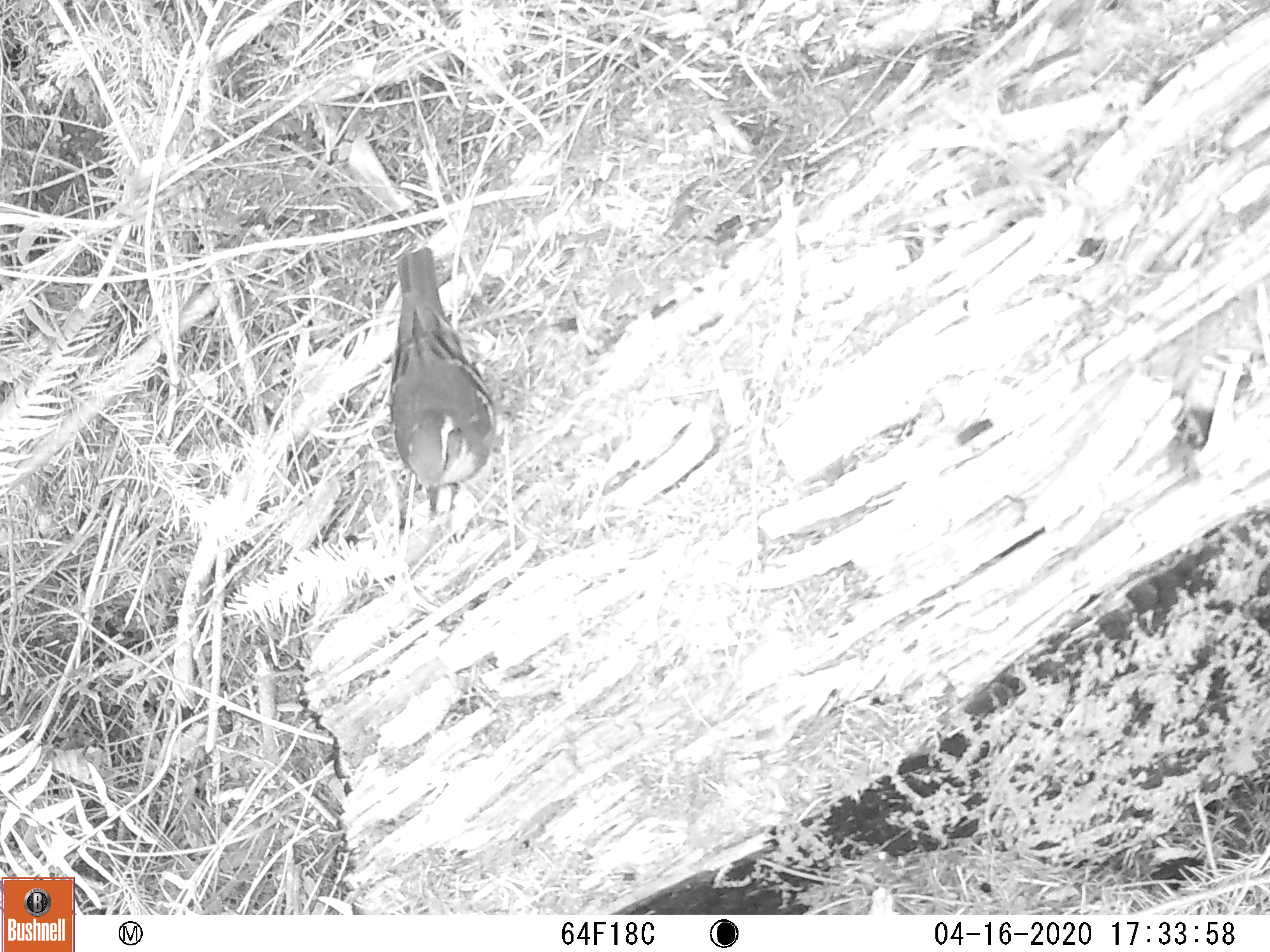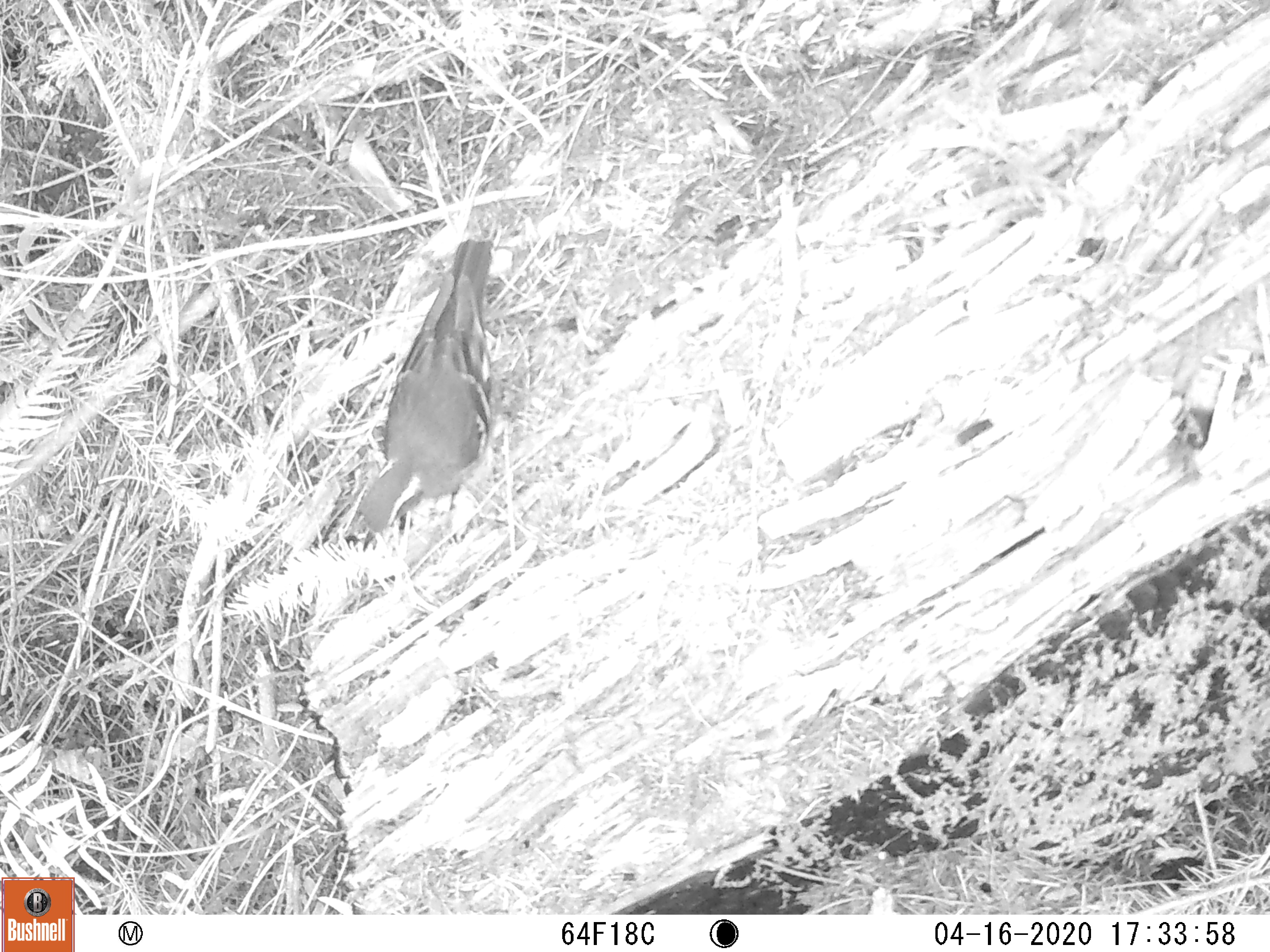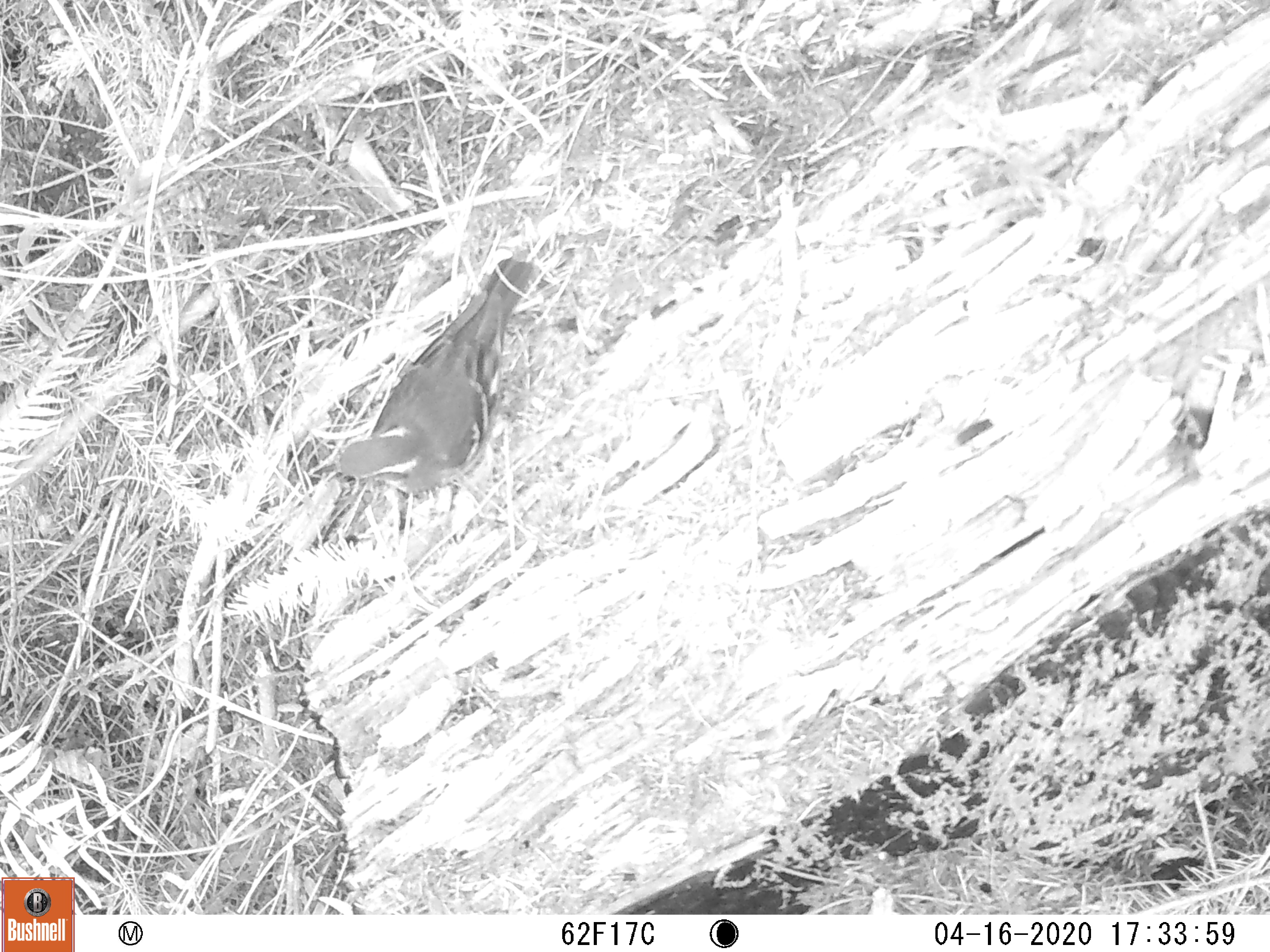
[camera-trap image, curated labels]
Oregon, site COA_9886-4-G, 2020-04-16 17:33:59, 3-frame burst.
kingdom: Animalia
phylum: Chordata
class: Aves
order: Passeriformes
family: Turdidae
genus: Ixoreus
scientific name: Ixoreus naevius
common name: varied thrush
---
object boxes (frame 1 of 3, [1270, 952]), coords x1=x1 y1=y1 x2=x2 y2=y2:
varied thrush: x1=393 y1=243 x2=498 y2=524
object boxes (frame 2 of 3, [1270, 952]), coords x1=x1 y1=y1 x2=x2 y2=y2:
varied thrush: x1=360 y1=236 x2=497 y2=552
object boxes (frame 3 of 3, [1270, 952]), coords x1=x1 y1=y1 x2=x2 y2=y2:
varied thrush: x1=324 y1=252 x2=533 y2=502